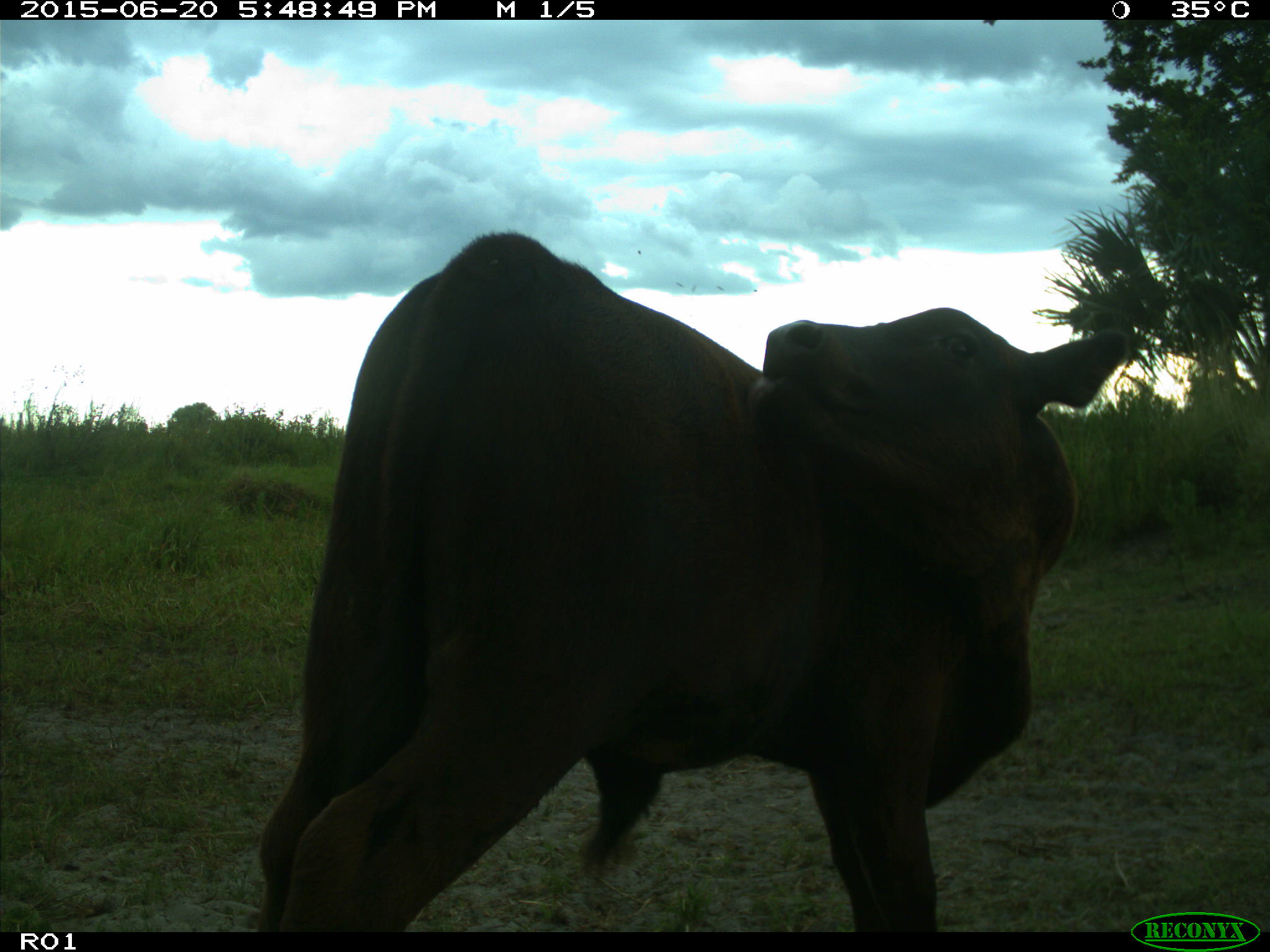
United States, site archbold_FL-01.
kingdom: Animalia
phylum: Chordata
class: Mammalia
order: Artiodactyla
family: Bovidae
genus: Bos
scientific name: Bos taurus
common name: domestic cow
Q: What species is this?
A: Bos taurus (domestic cow).